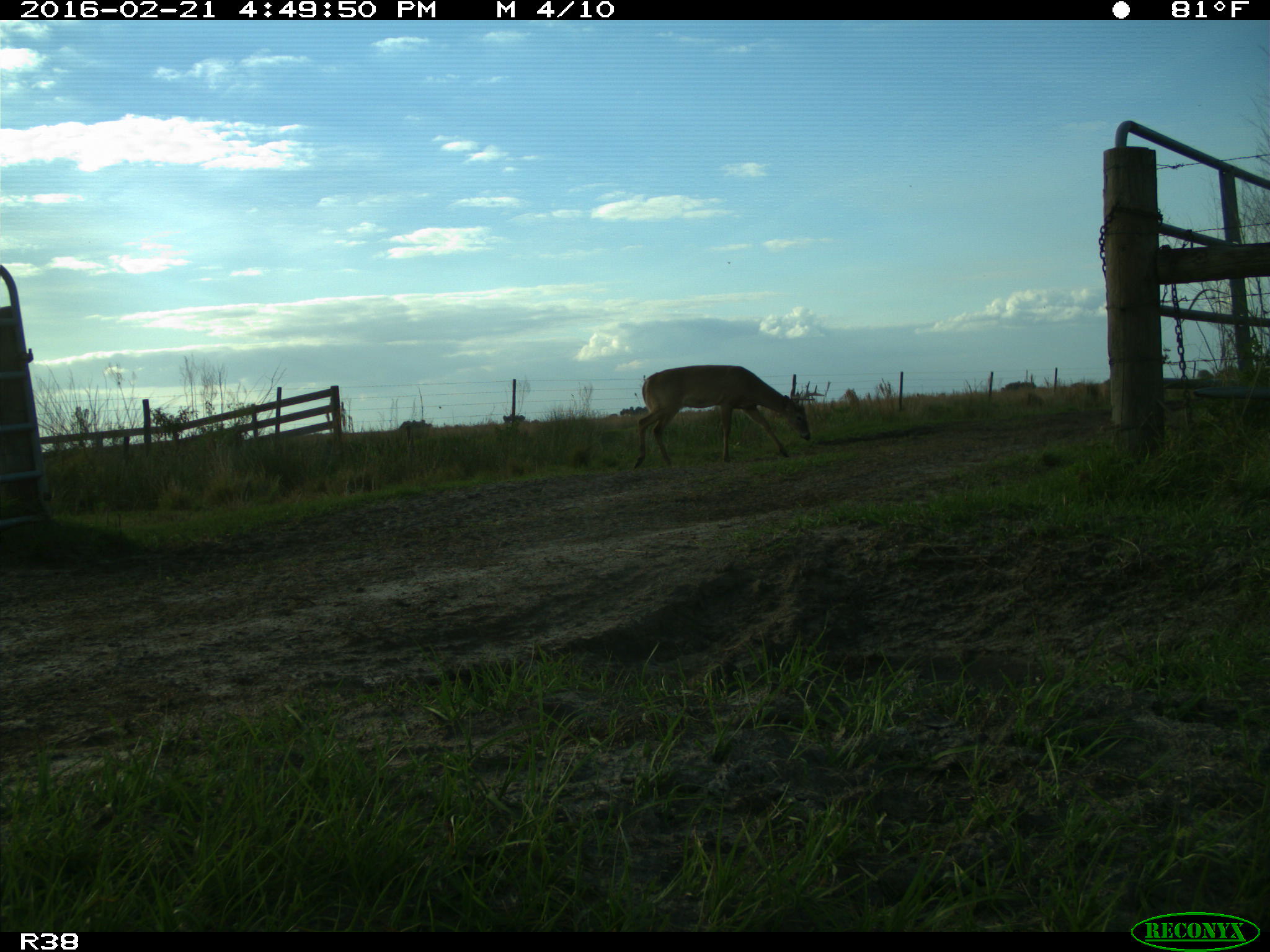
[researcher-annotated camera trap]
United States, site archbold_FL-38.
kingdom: Animalia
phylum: Chordata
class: Mammalia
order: Artiodactyla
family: Cervidae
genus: Odocoileus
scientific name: Odocoileus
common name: deer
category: unidentified deer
Unidentified deer (deer) (Odocoileus).